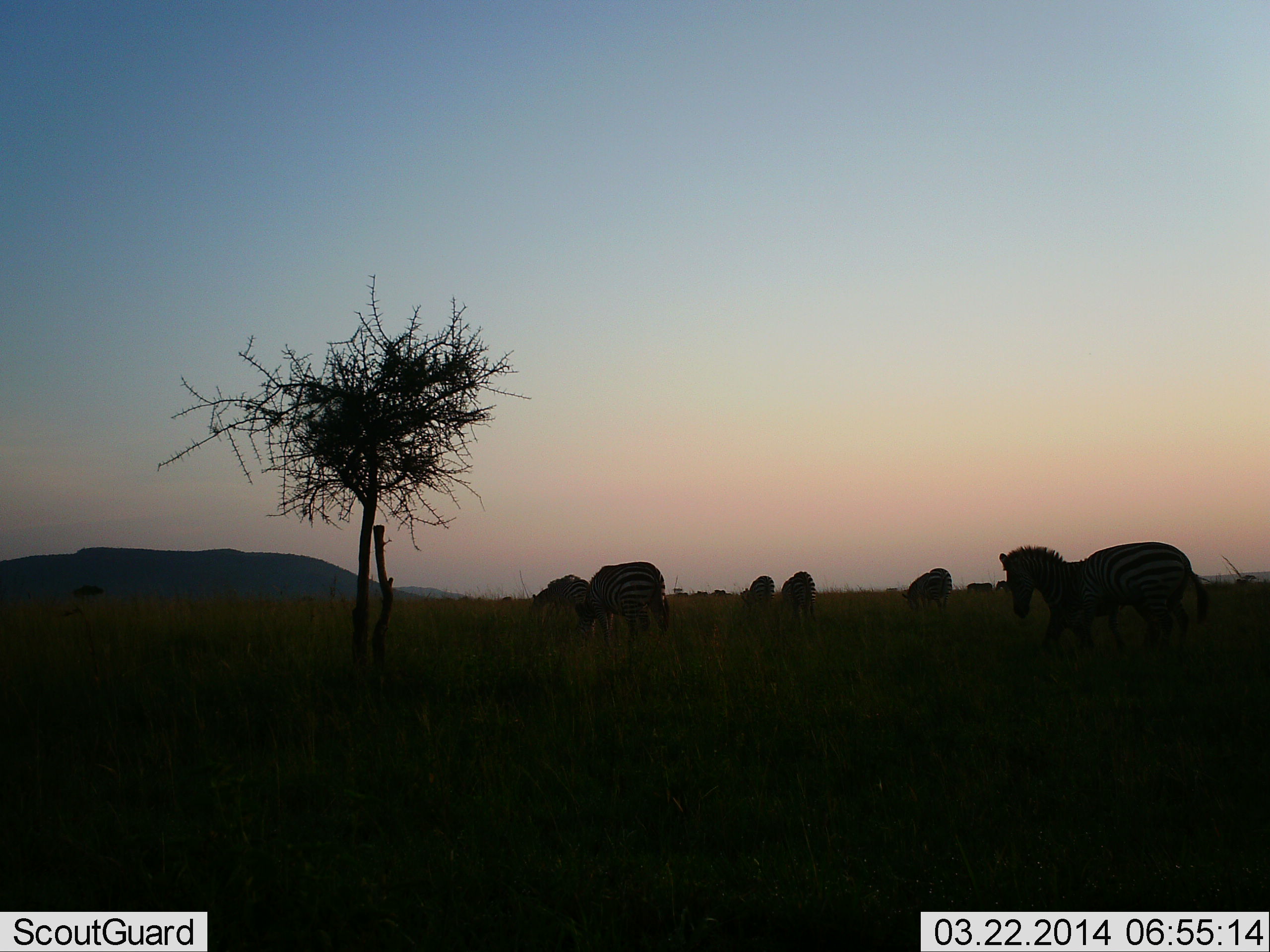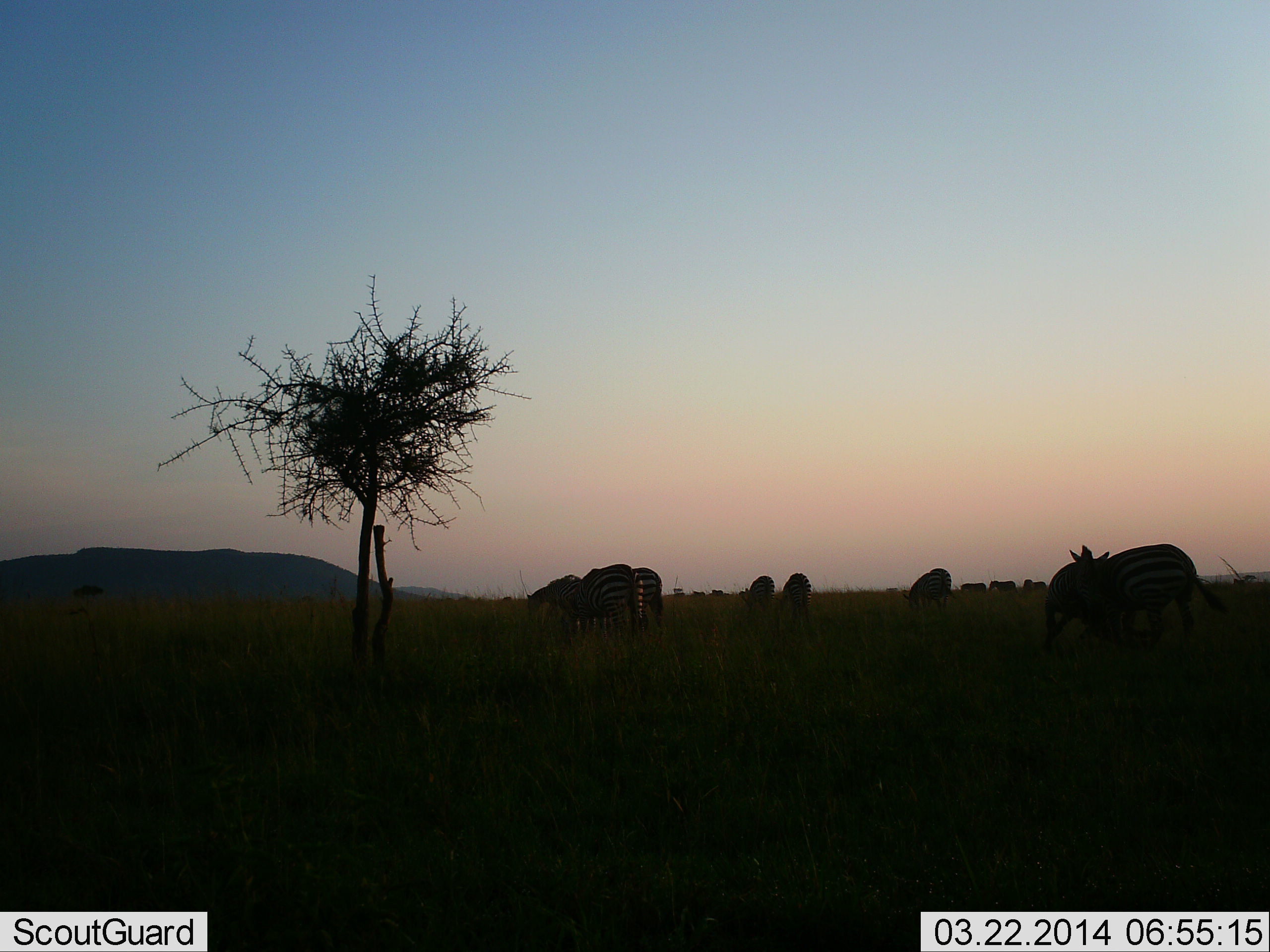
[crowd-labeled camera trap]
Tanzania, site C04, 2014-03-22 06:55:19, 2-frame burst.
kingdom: Animalia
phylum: Chordata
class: Mammalia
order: Perissodactyla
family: Equidae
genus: Equus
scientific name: Equus quagga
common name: plains zebra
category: zebra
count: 10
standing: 40%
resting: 10%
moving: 30%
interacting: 10%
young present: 0%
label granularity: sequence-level